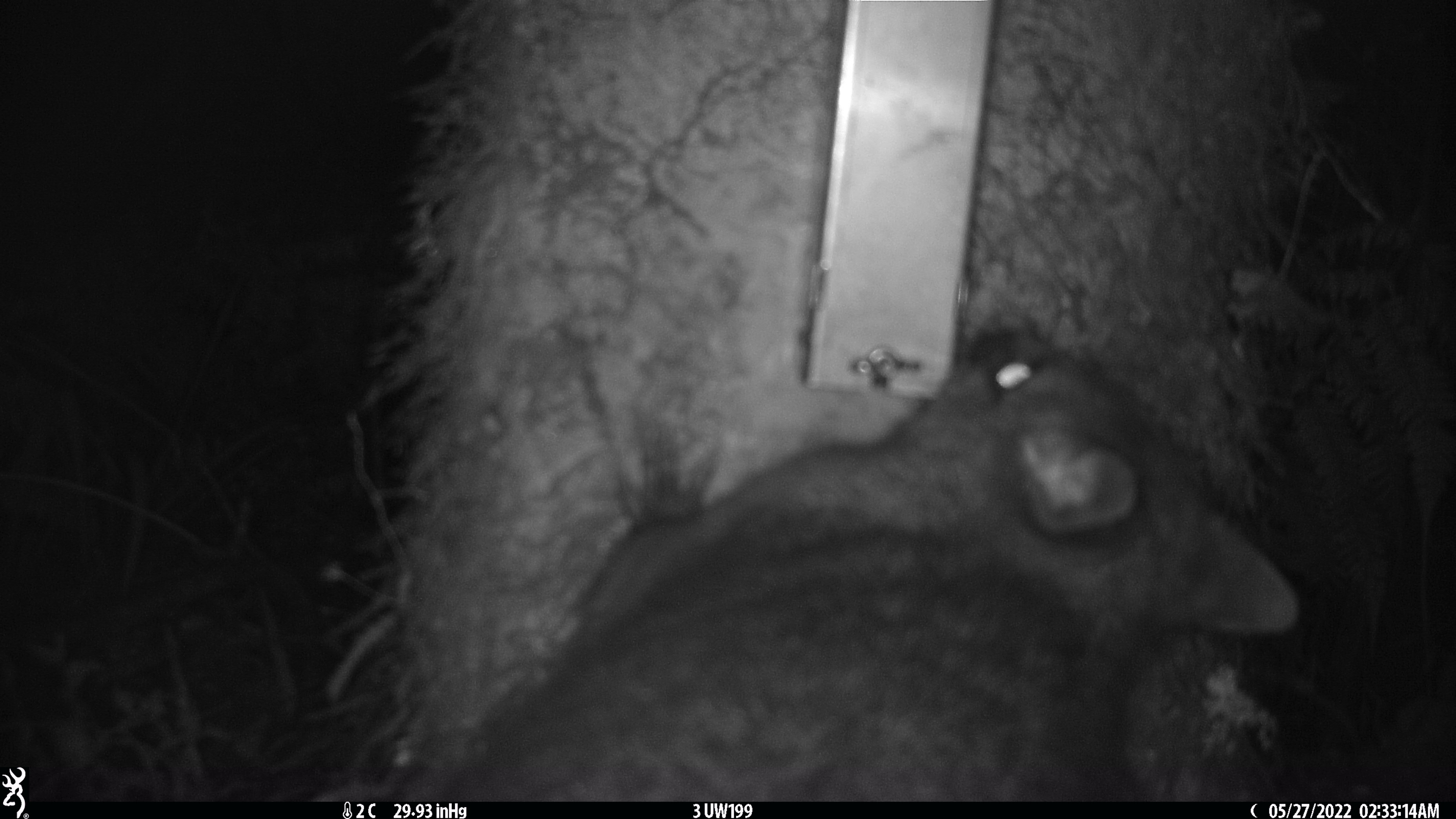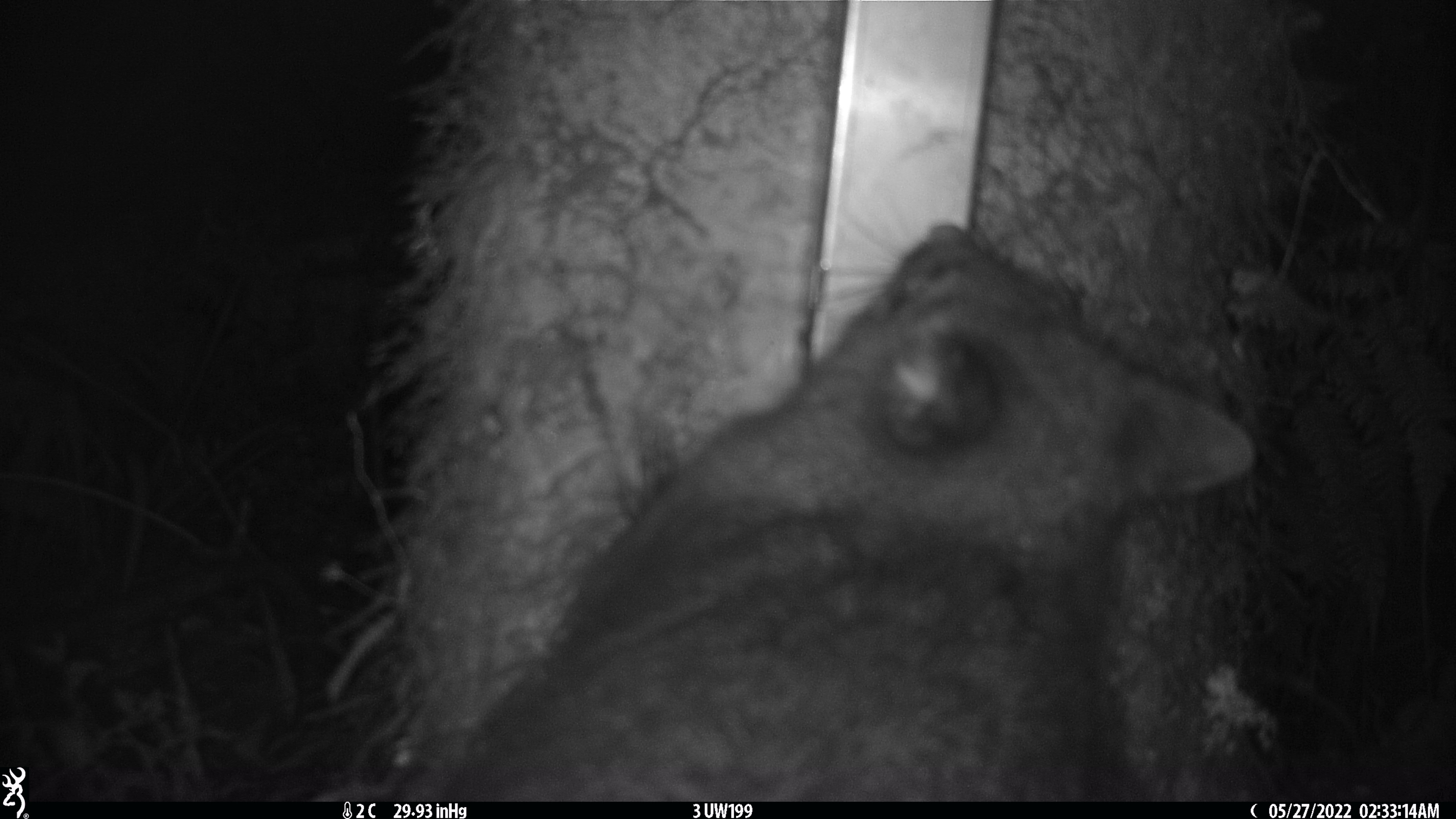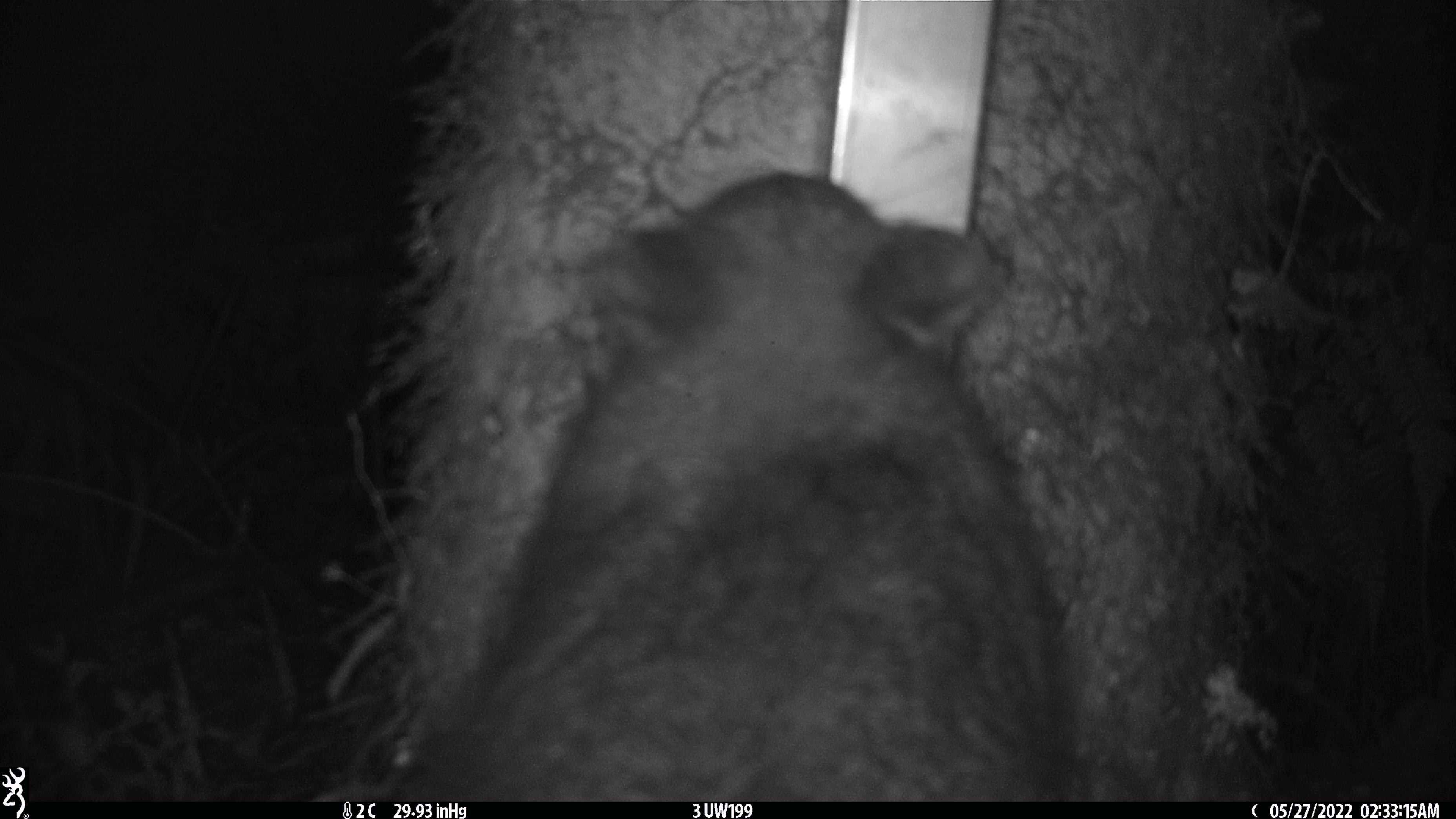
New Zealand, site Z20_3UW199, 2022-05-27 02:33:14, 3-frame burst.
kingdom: Animalia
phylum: Chordata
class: Mammalia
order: Diprotodontia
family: Phalangeridae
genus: Trichosurus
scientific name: Trichosurus vulpecula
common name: common brushtail possum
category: possum